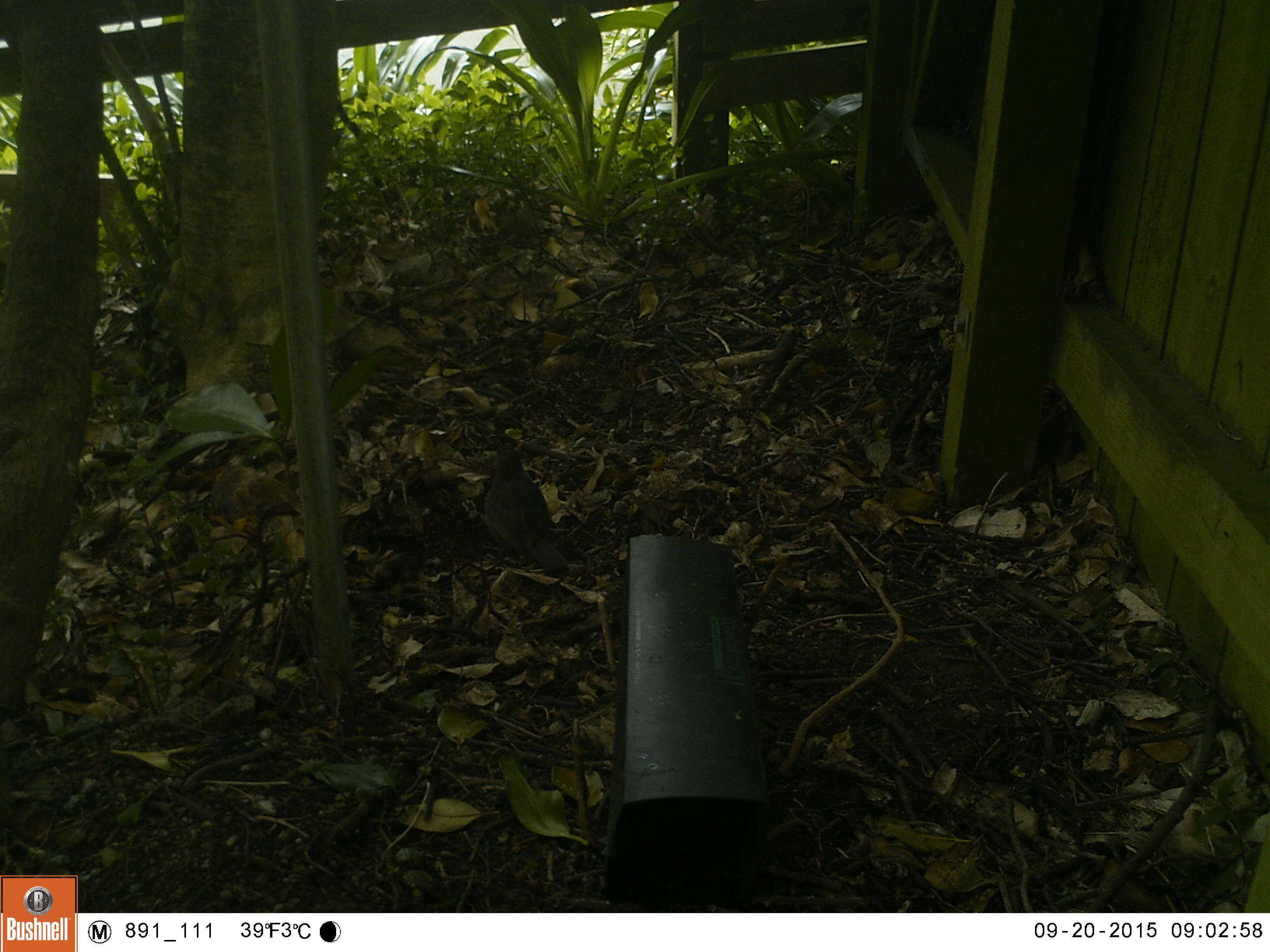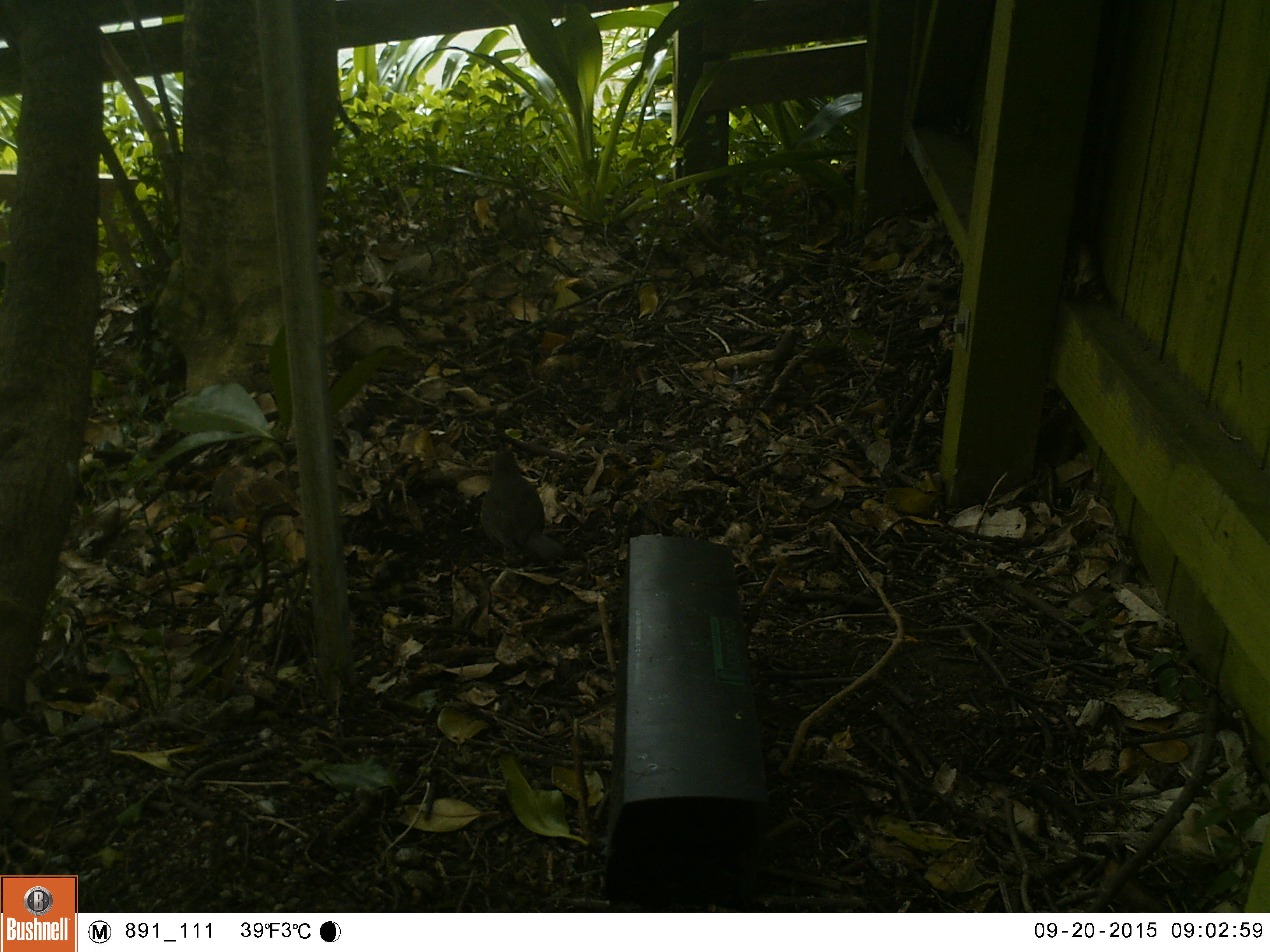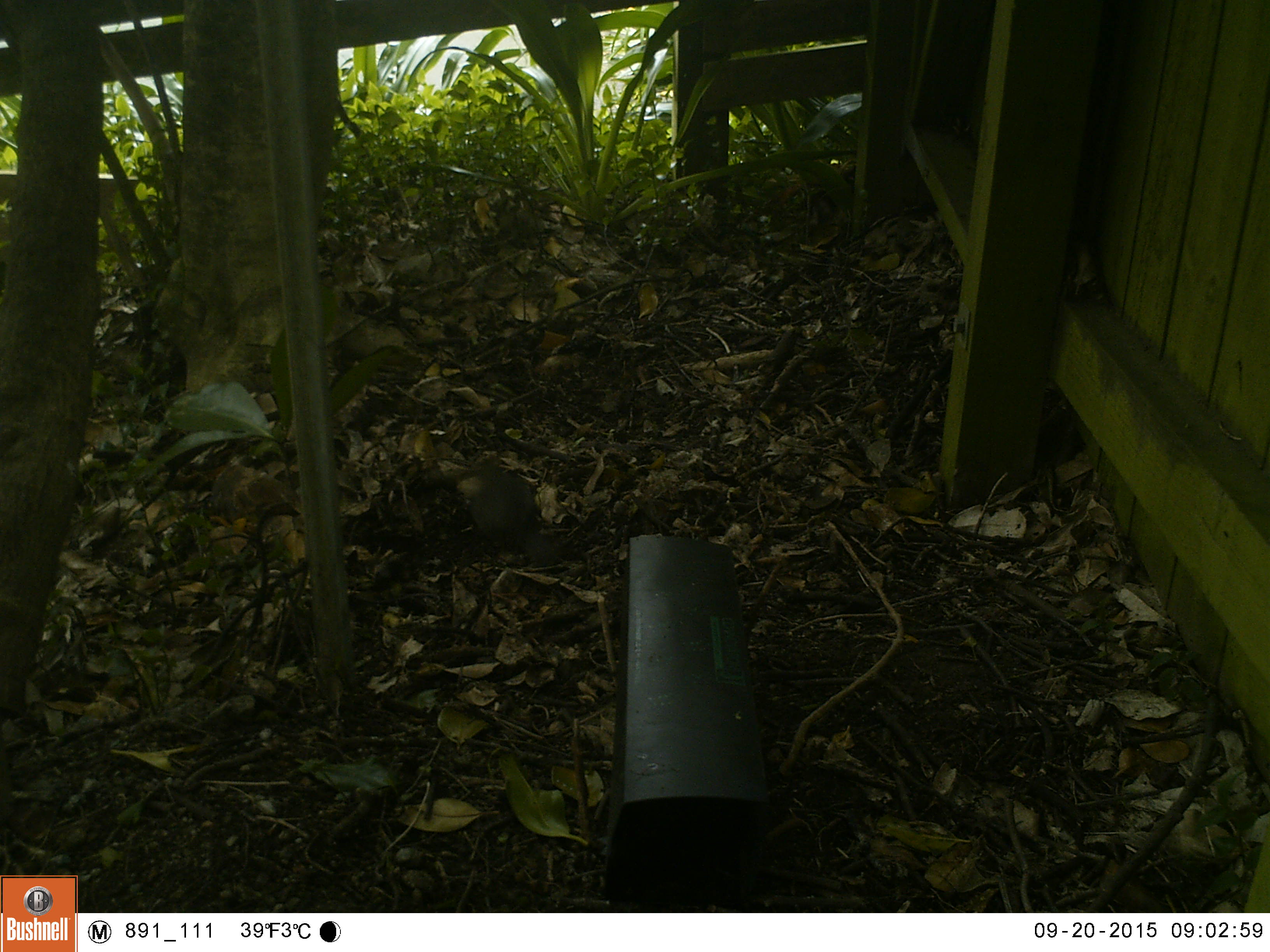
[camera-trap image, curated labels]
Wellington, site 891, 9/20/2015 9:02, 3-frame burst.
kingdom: Animalia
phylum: Chordata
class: Aves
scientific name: Aves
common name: bird